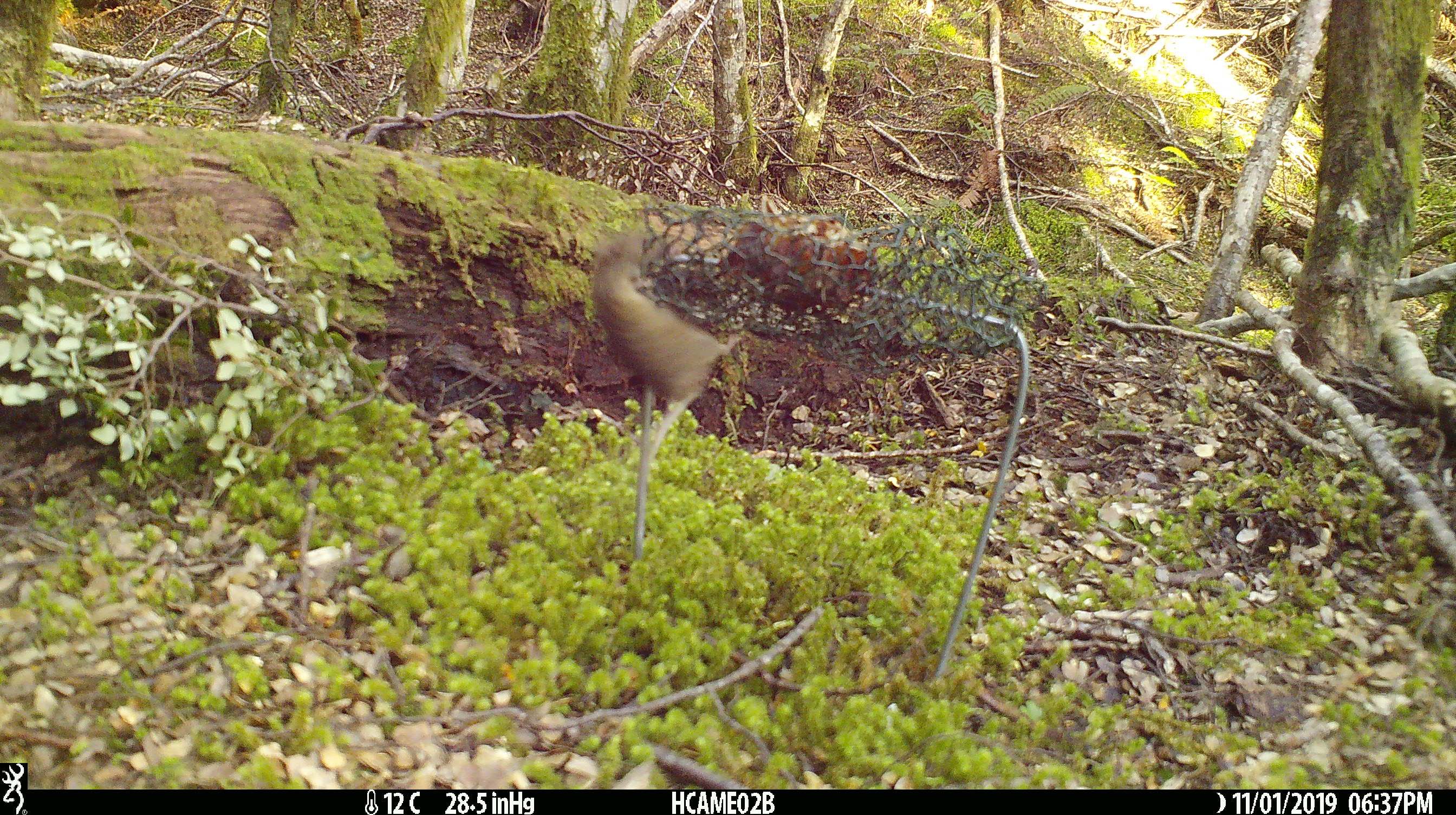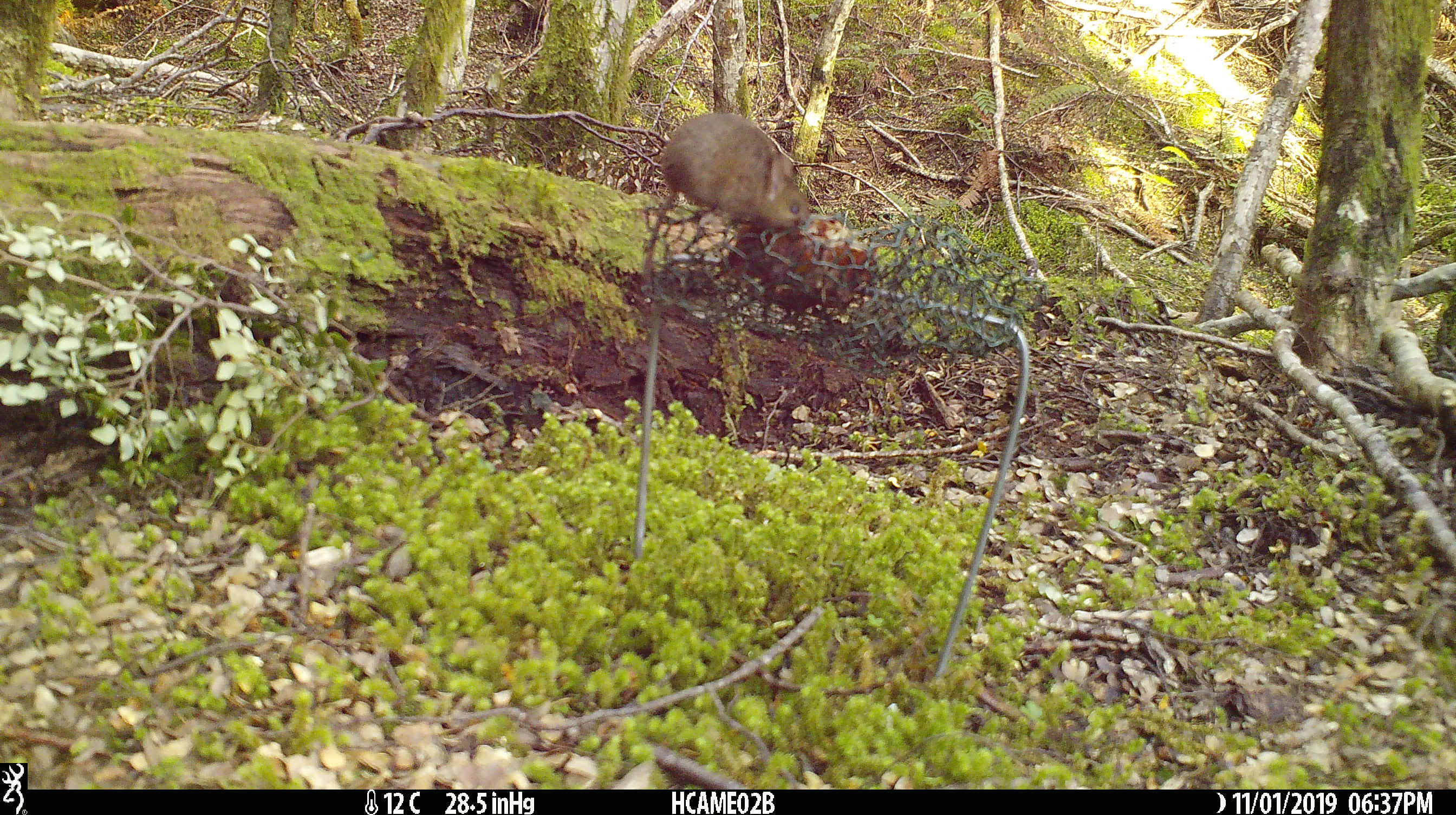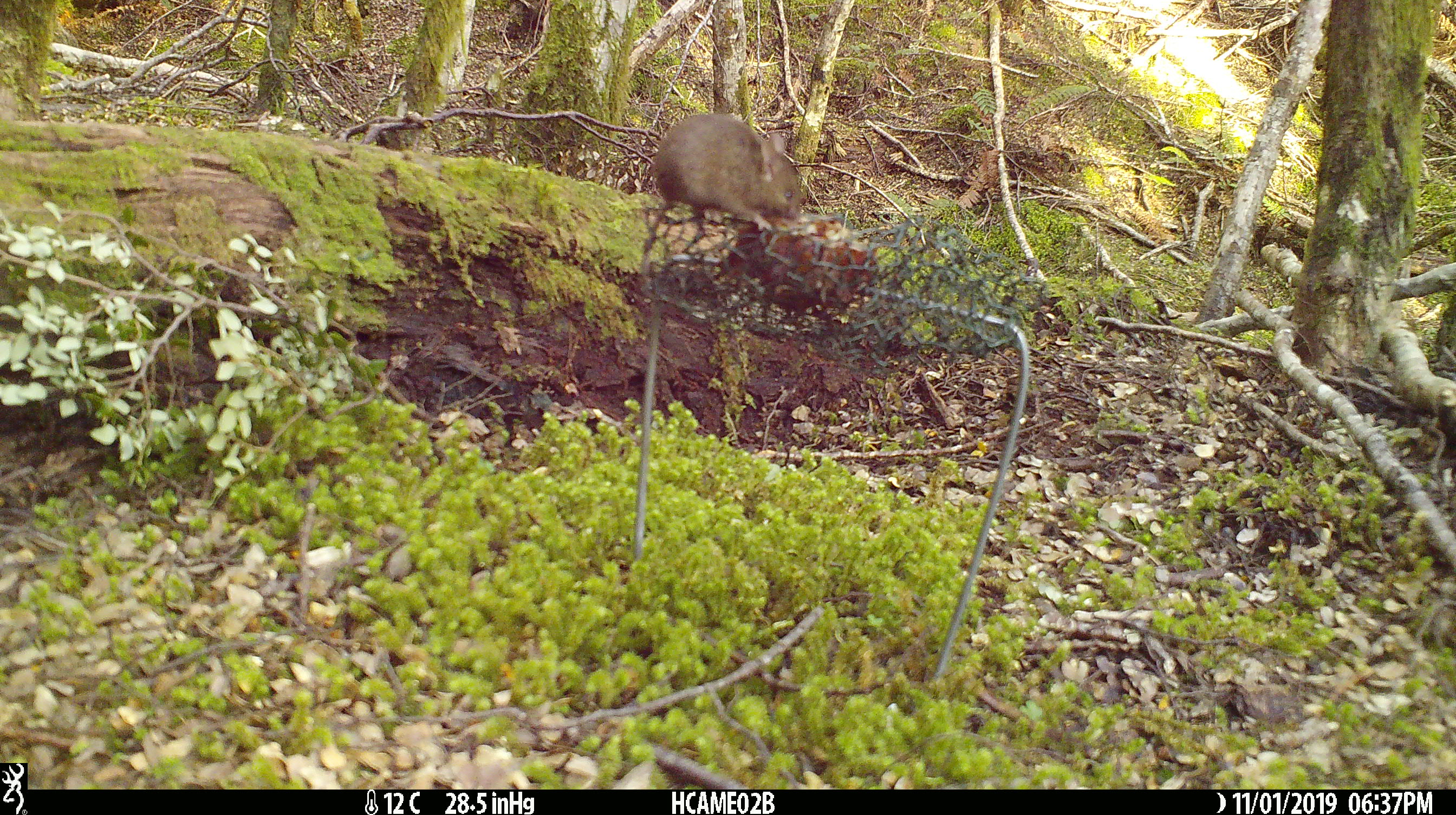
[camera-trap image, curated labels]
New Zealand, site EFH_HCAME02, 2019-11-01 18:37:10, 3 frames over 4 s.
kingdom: Animalia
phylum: Chordata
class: Mammalia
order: Rodentia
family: Muridae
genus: Mus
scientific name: Mus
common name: mouse